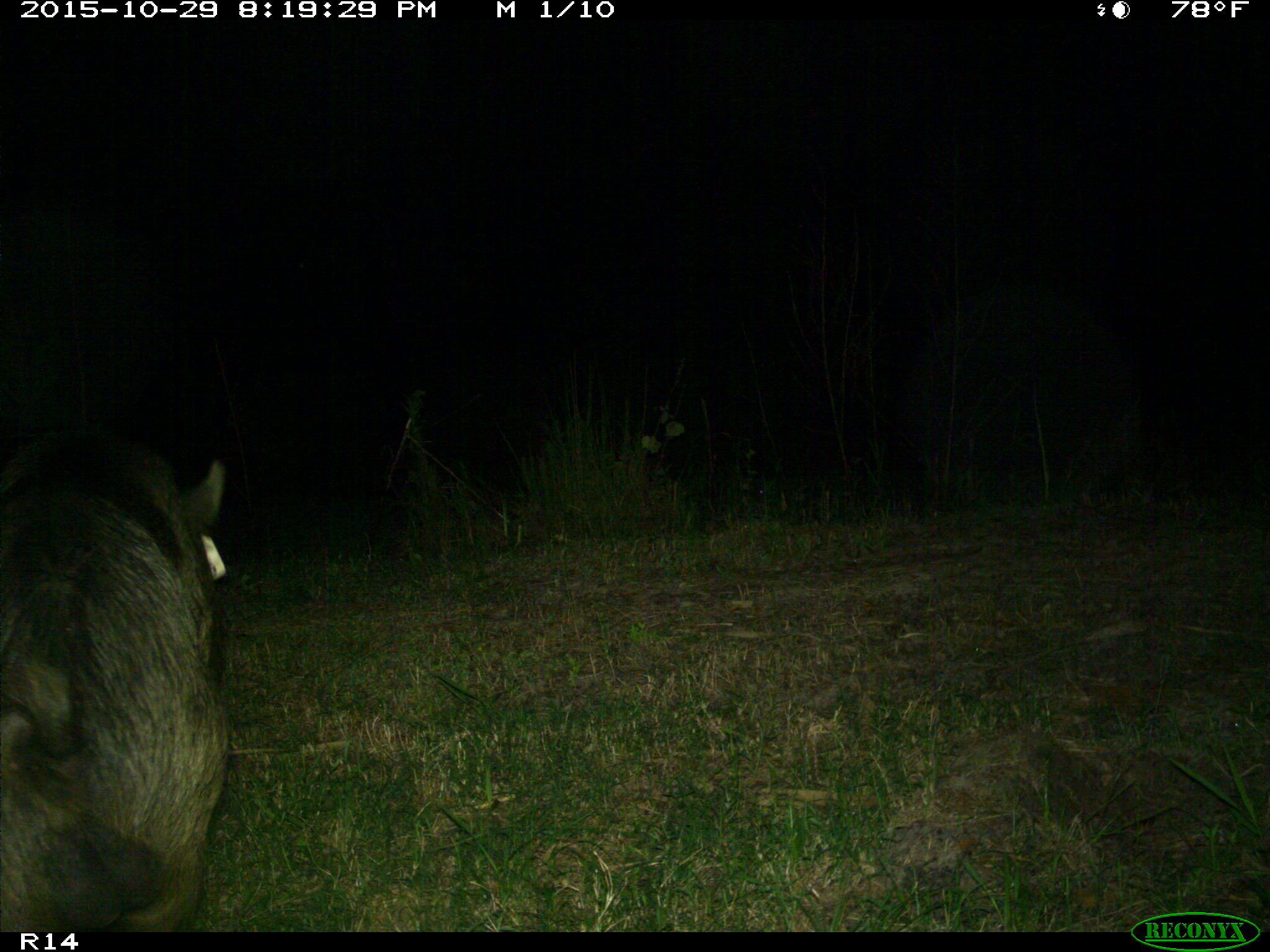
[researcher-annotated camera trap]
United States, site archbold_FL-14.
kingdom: Animalia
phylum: Chordata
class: Mammalia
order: Artiodactyla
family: Suidae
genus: Sus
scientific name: Sus scrofa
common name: wild boar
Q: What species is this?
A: Sus scrofa (wild boar).